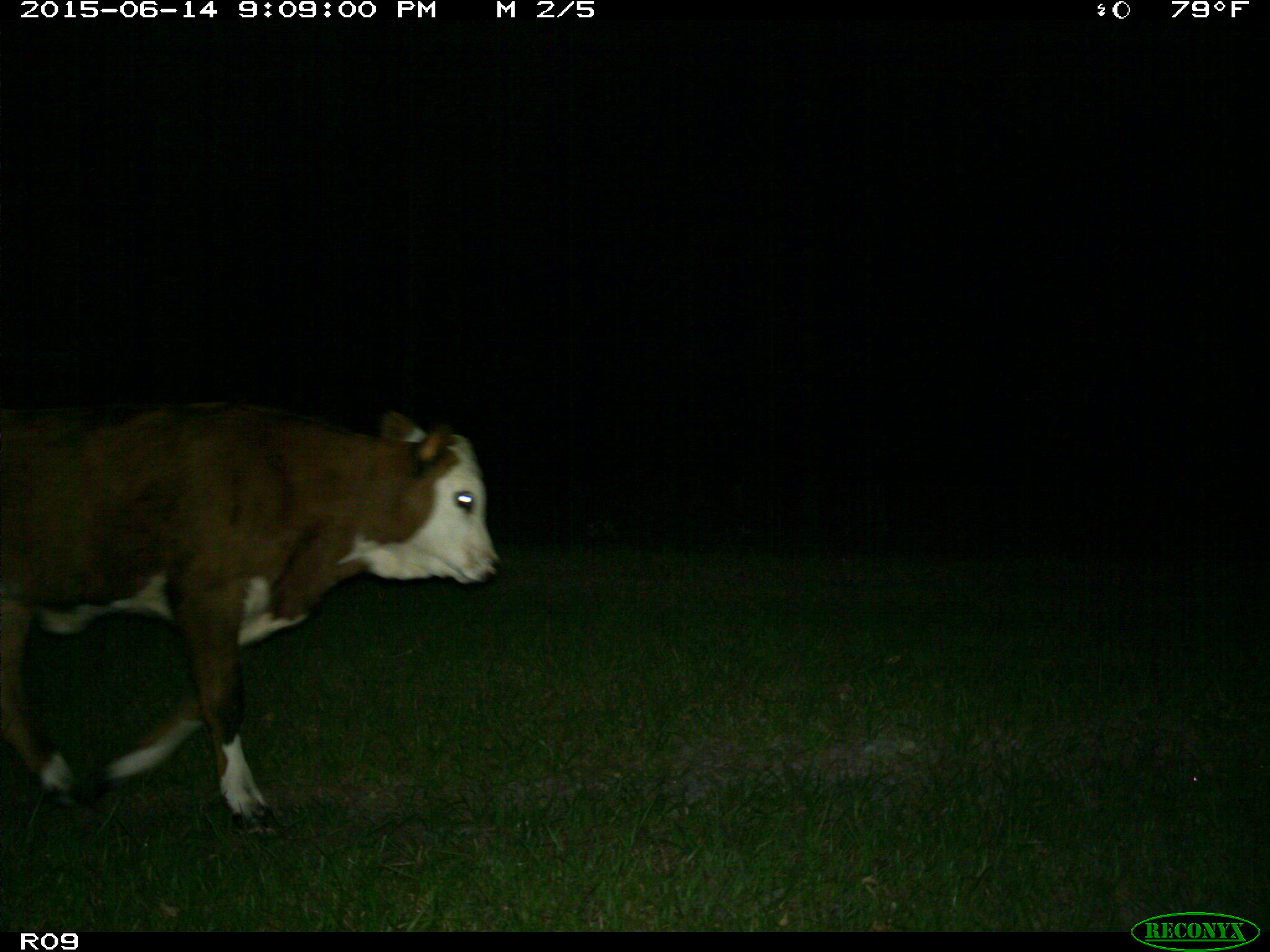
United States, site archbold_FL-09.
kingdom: Animalia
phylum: Chordata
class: Mammalia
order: Artiodactyla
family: Bovidae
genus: Bos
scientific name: Bos taurus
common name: domestic cow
Bos taurus (domestic cow).